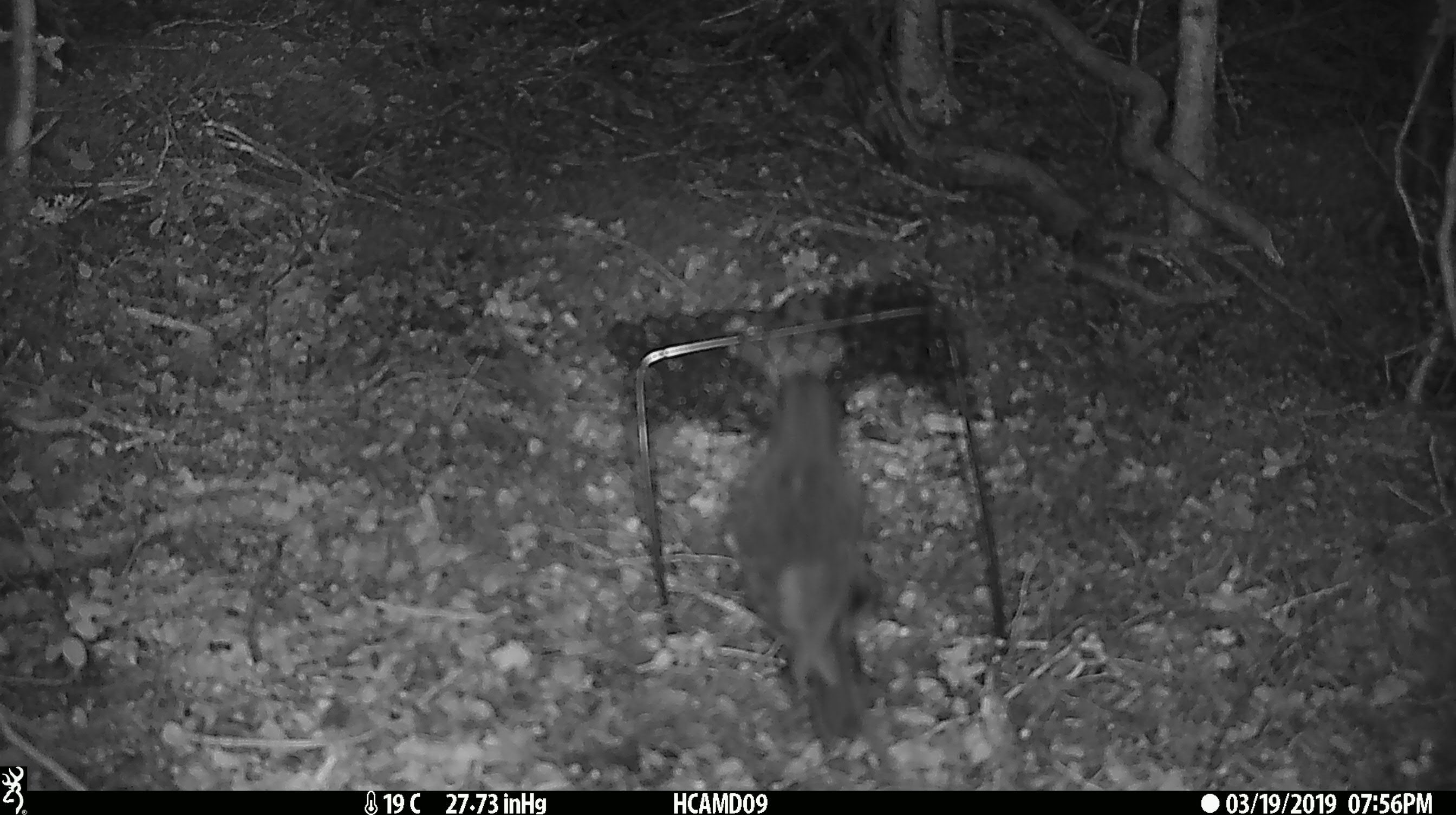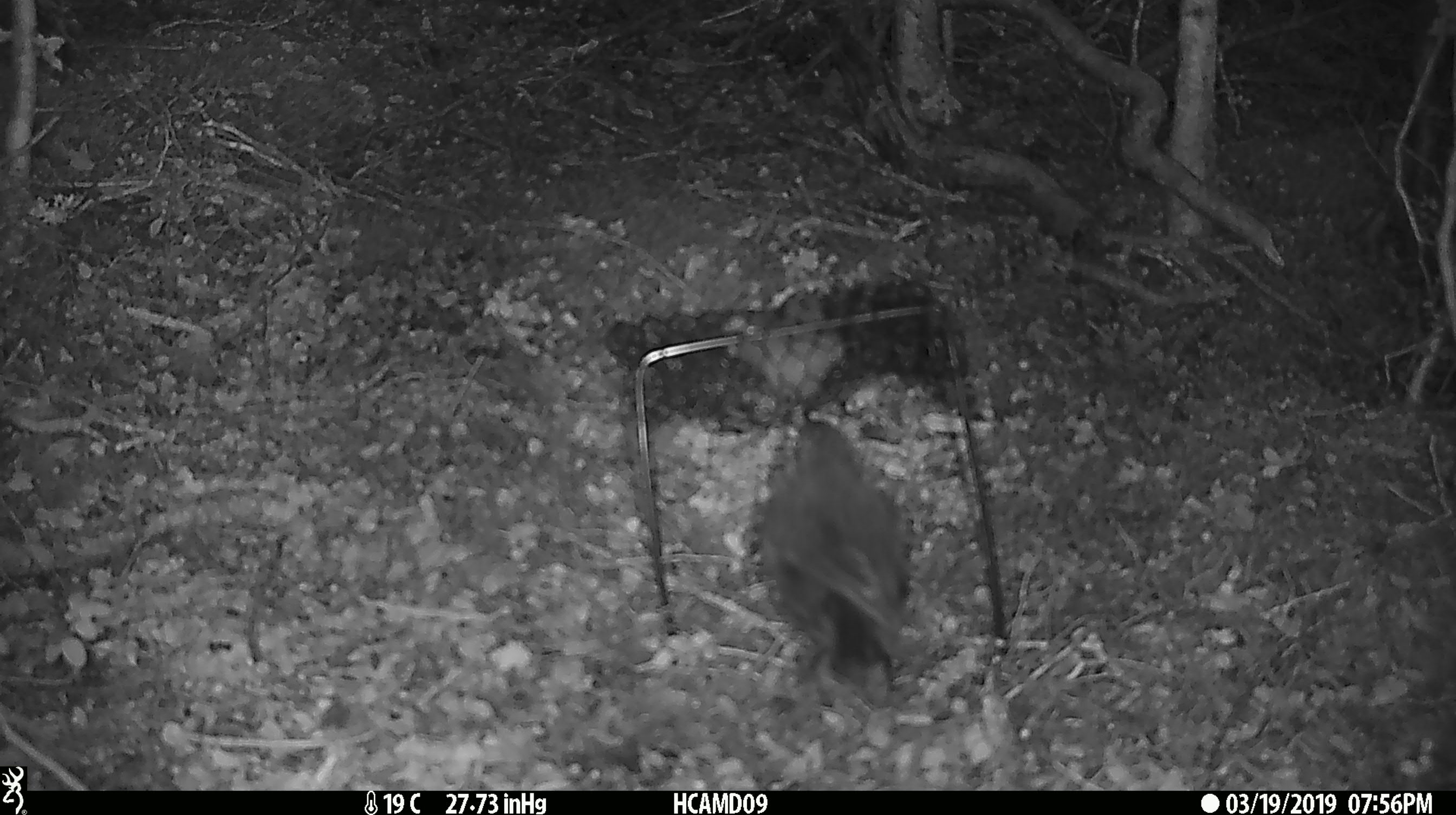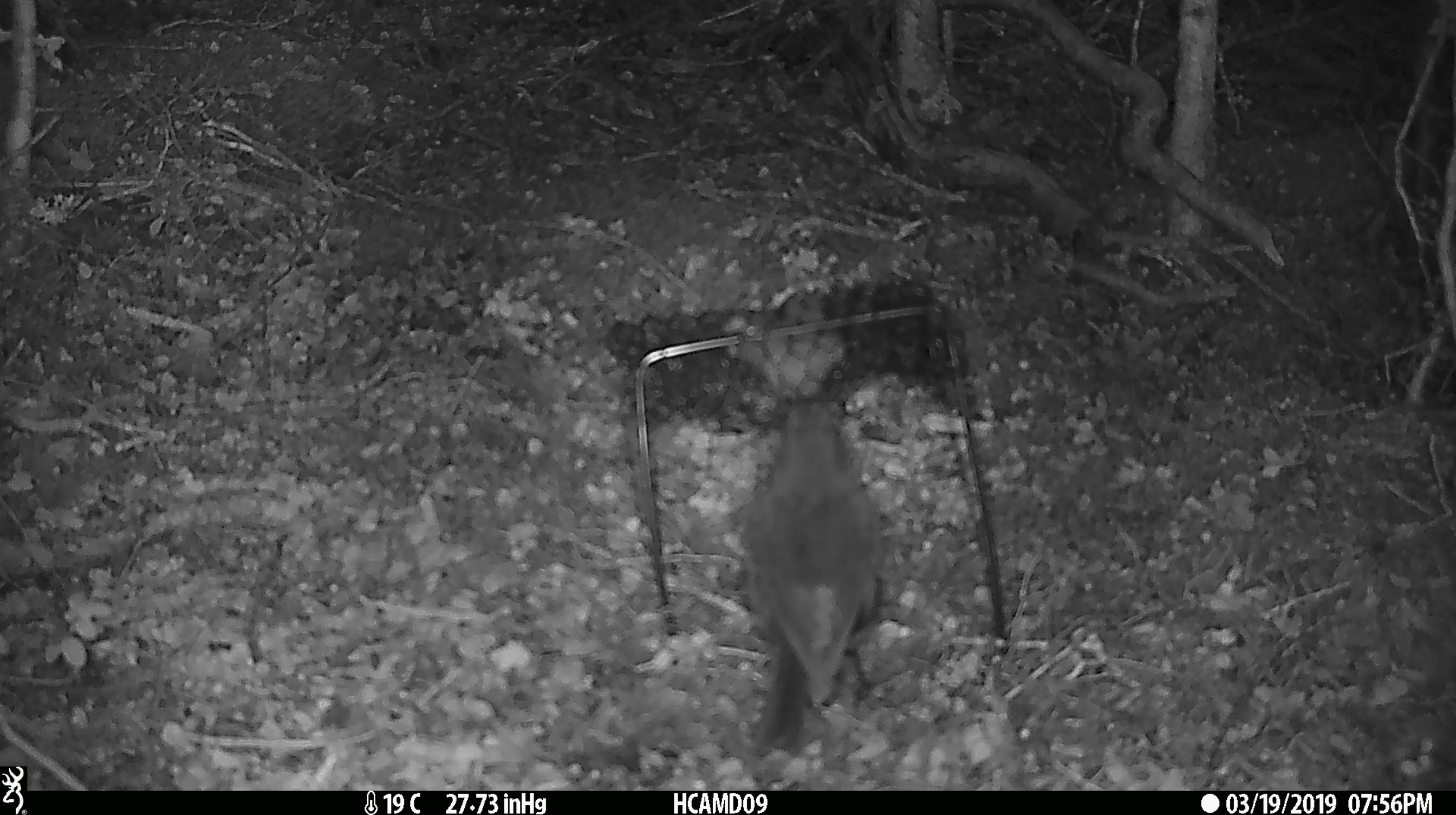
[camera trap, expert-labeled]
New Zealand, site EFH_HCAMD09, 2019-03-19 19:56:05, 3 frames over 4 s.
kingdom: Animalia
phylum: Chordata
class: Aves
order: Passeriformes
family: Petroicidae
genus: Petroica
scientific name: Petroica australis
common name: new zealand robin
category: robin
Robin (new zealand robin) (Petroica australis).